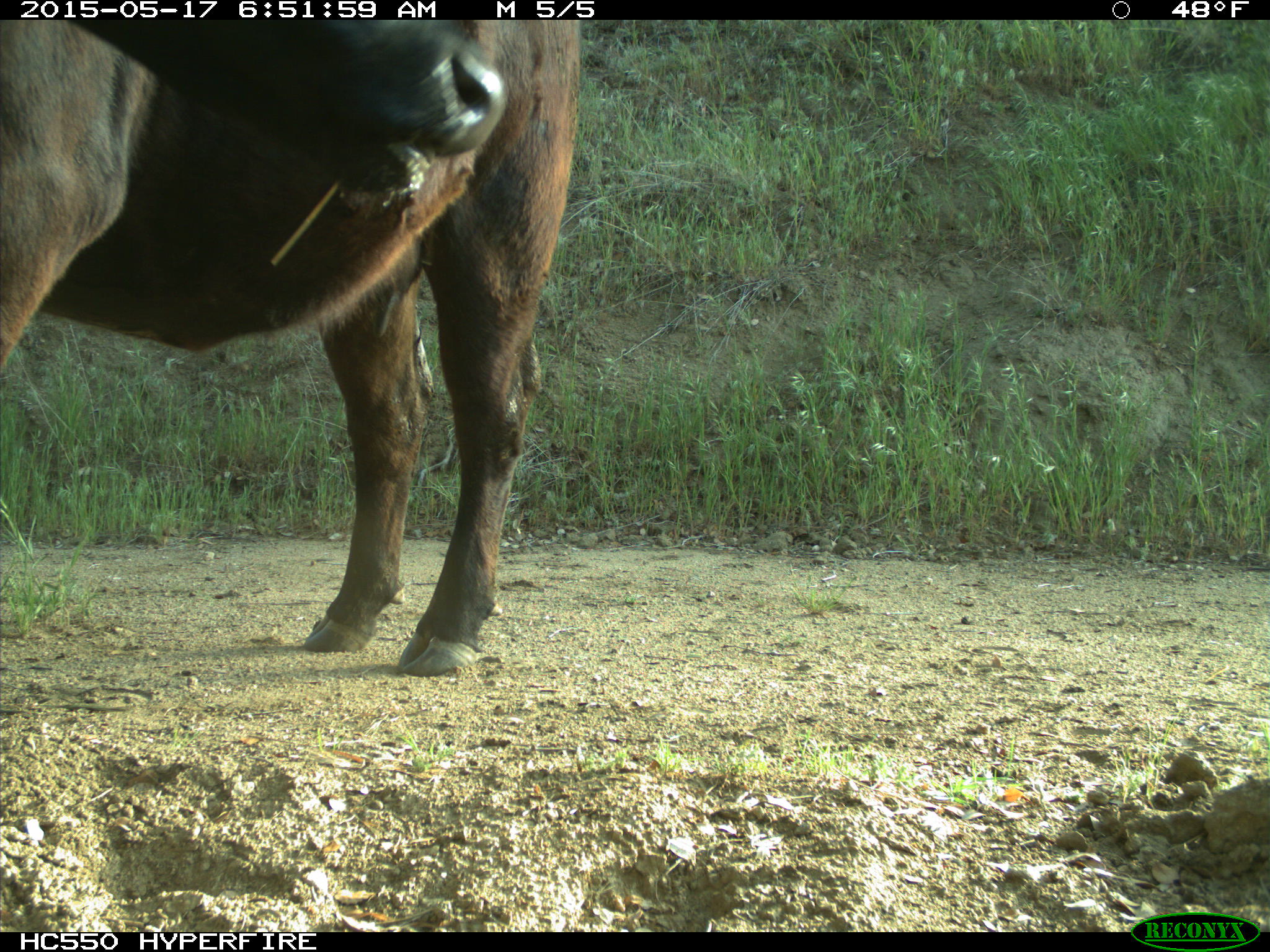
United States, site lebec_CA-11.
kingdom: Animalia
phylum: Chordata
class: Mammalia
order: Artiodactyla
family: Bovidae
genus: Bos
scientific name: Bos taurus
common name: domestic cow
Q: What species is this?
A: Bos taurus (domestic cow).